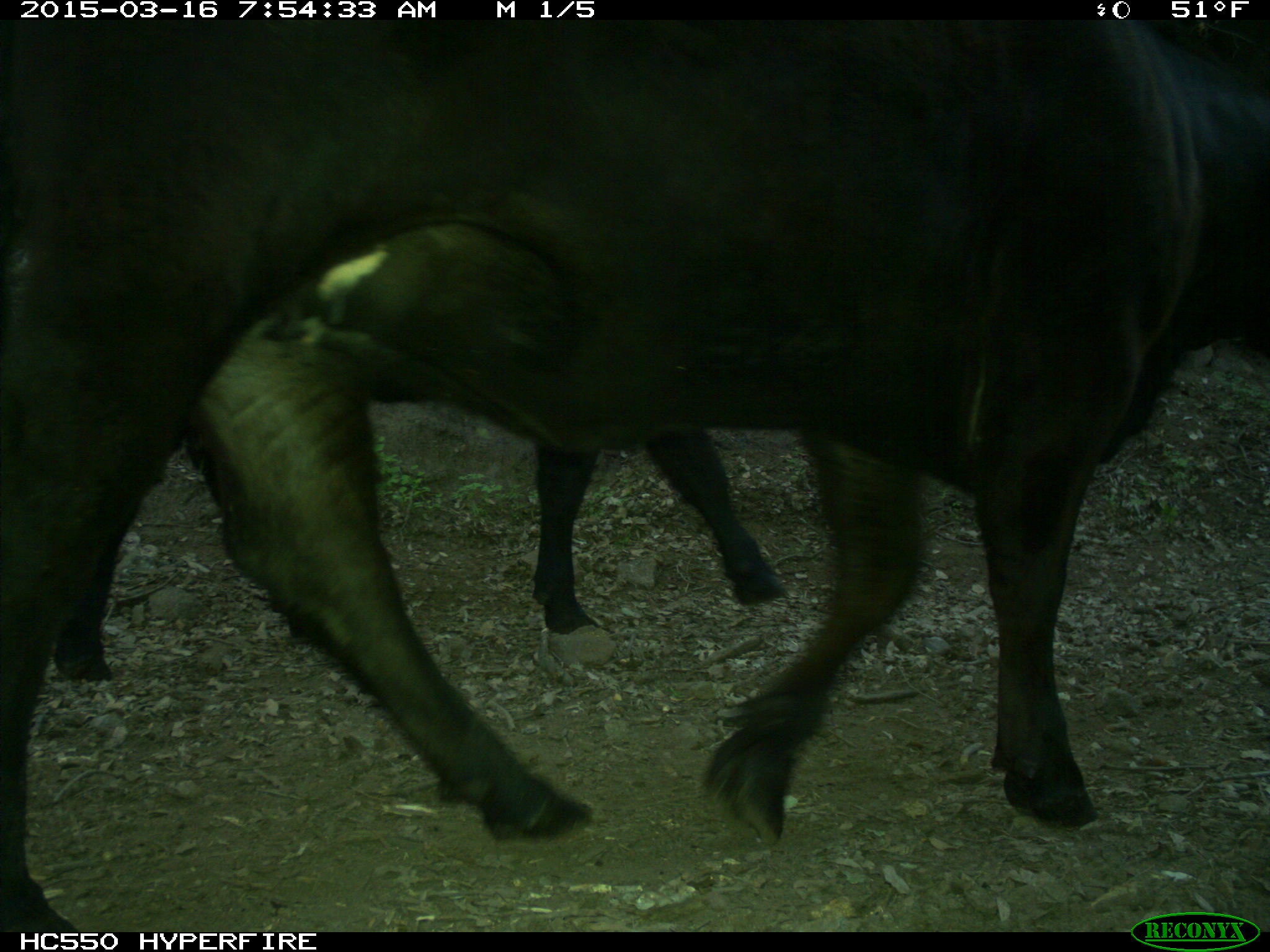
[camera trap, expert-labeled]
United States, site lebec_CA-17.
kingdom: Animalia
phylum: Chordata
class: Mammalia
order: Artiodactyla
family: Bovidae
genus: Bos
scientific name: Bos taurus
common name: domestic cow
Bos taurus (domestic cow).